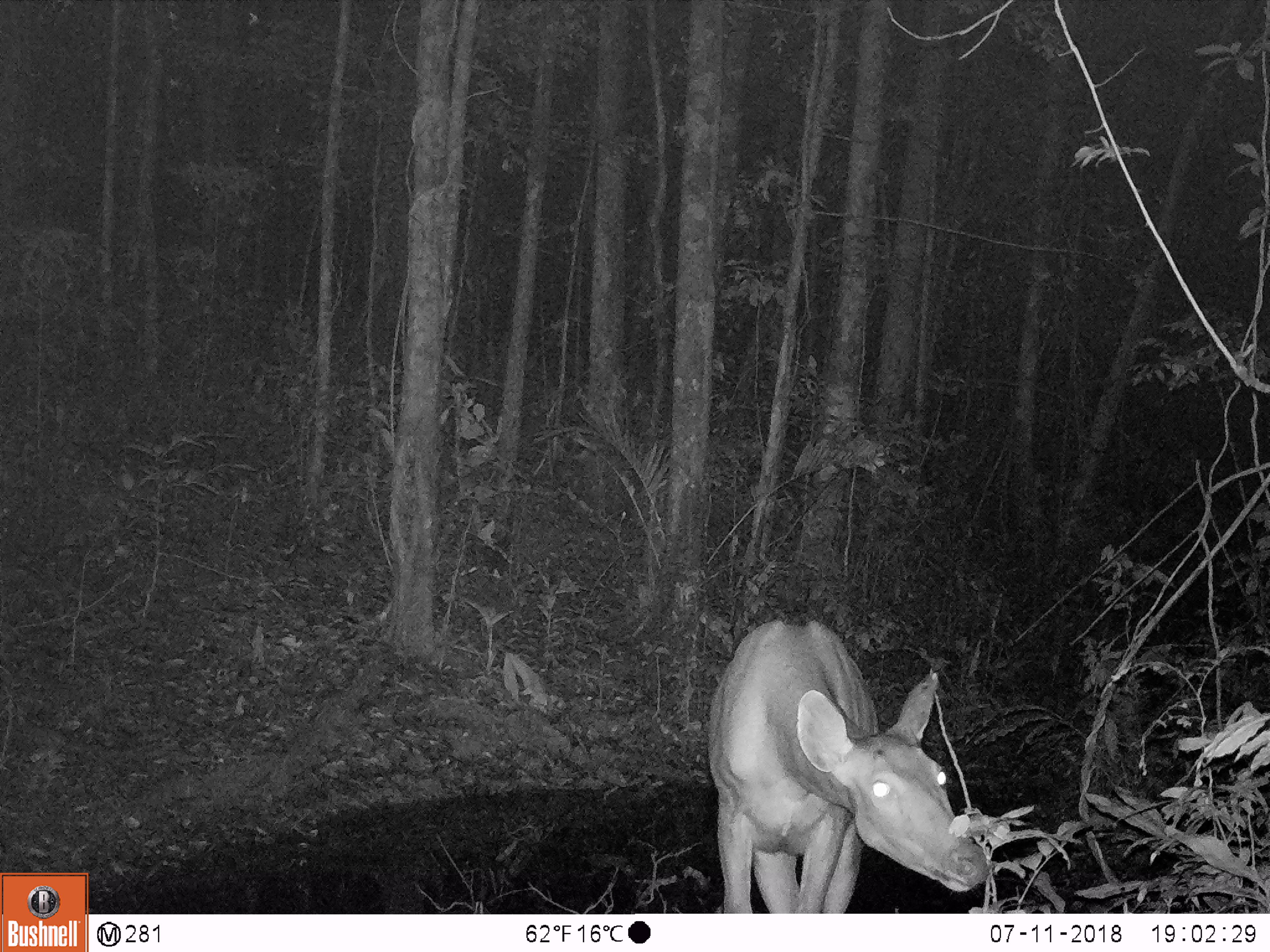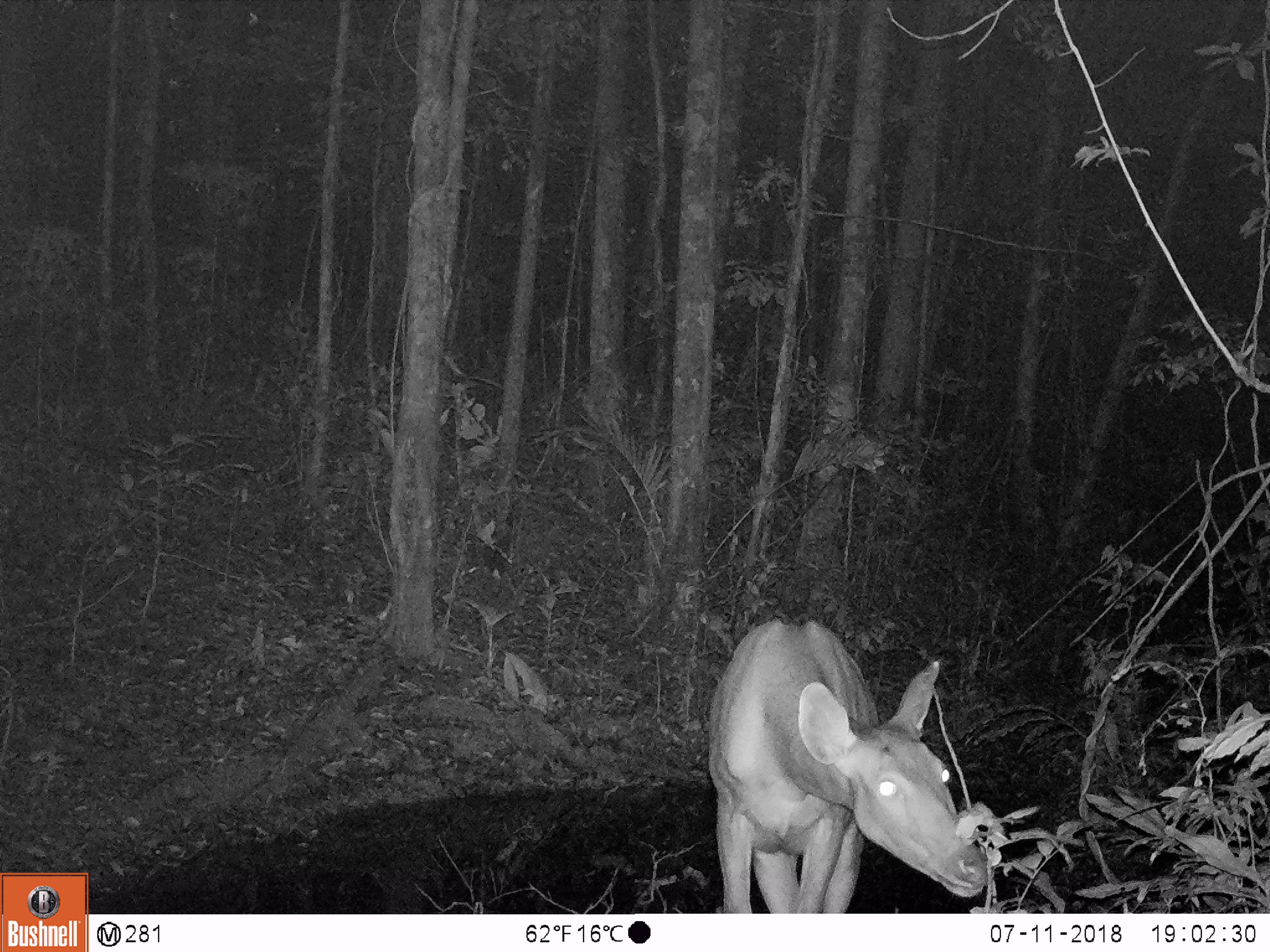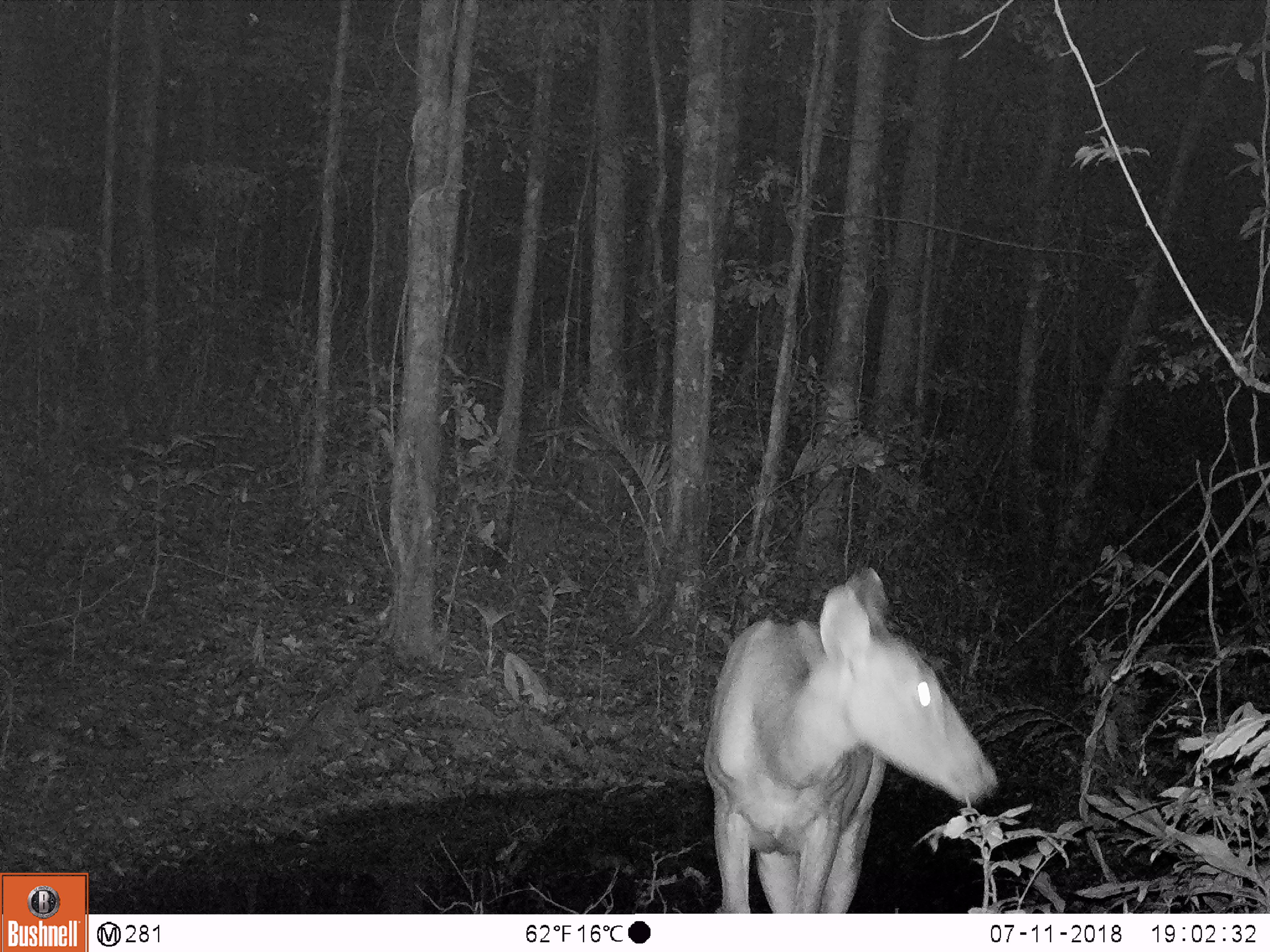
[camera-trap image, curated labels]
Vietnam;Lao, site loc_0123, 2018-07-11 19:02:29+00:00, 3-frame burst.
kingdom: Animalia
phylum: Chordata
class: Mammalia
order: Artiodactyla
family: Cervidae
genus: Rusa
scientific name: Rusa unicolor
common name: sambar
Sambar (Rusa unicolor). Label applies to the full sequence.